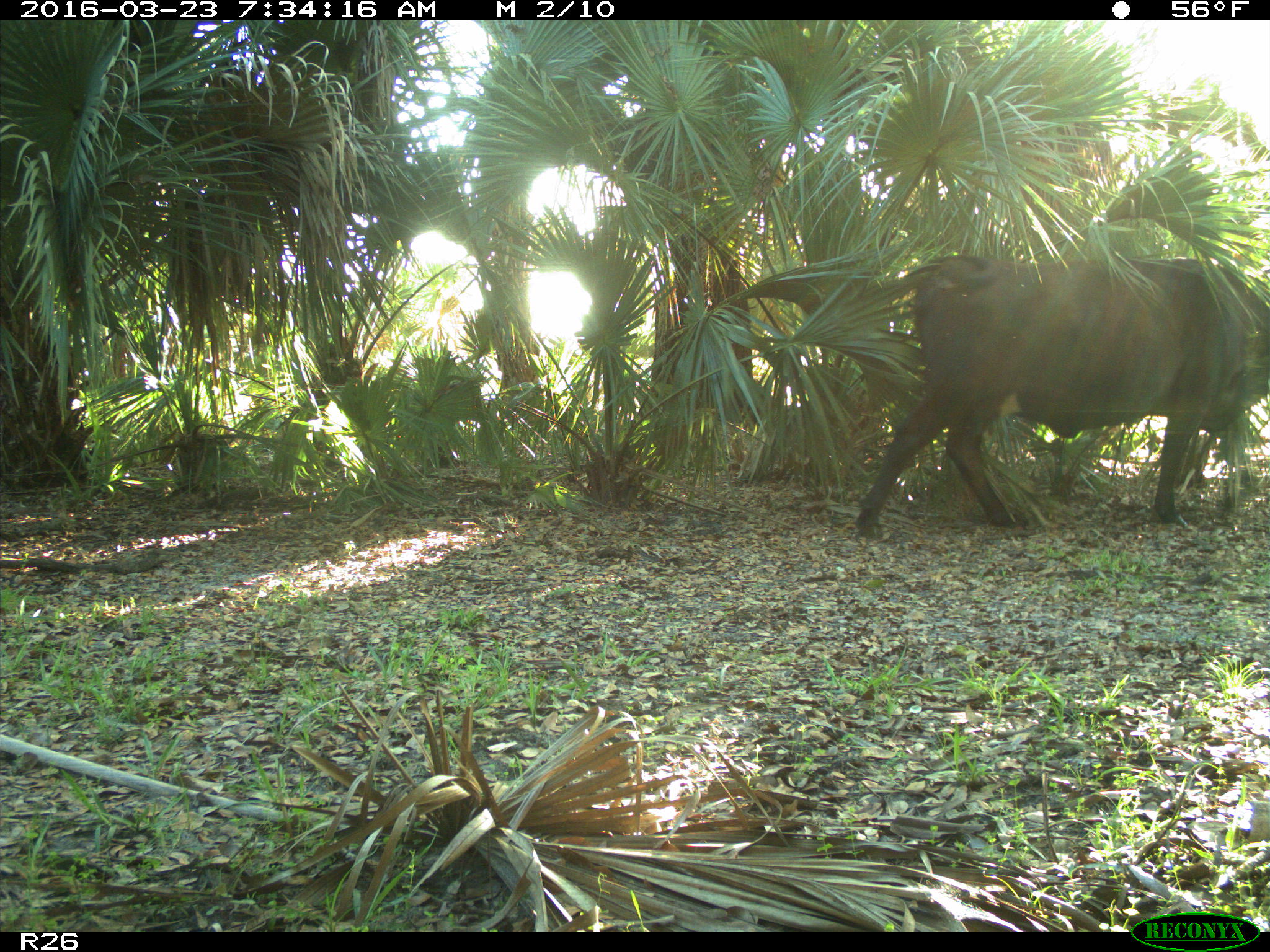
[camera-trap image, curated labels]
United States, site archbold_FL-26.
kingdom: Animalia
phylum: Chordata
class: Mammalia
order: Artiodactyla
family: Bovidae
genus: Bos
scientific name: Bos taurus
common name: domestic cow